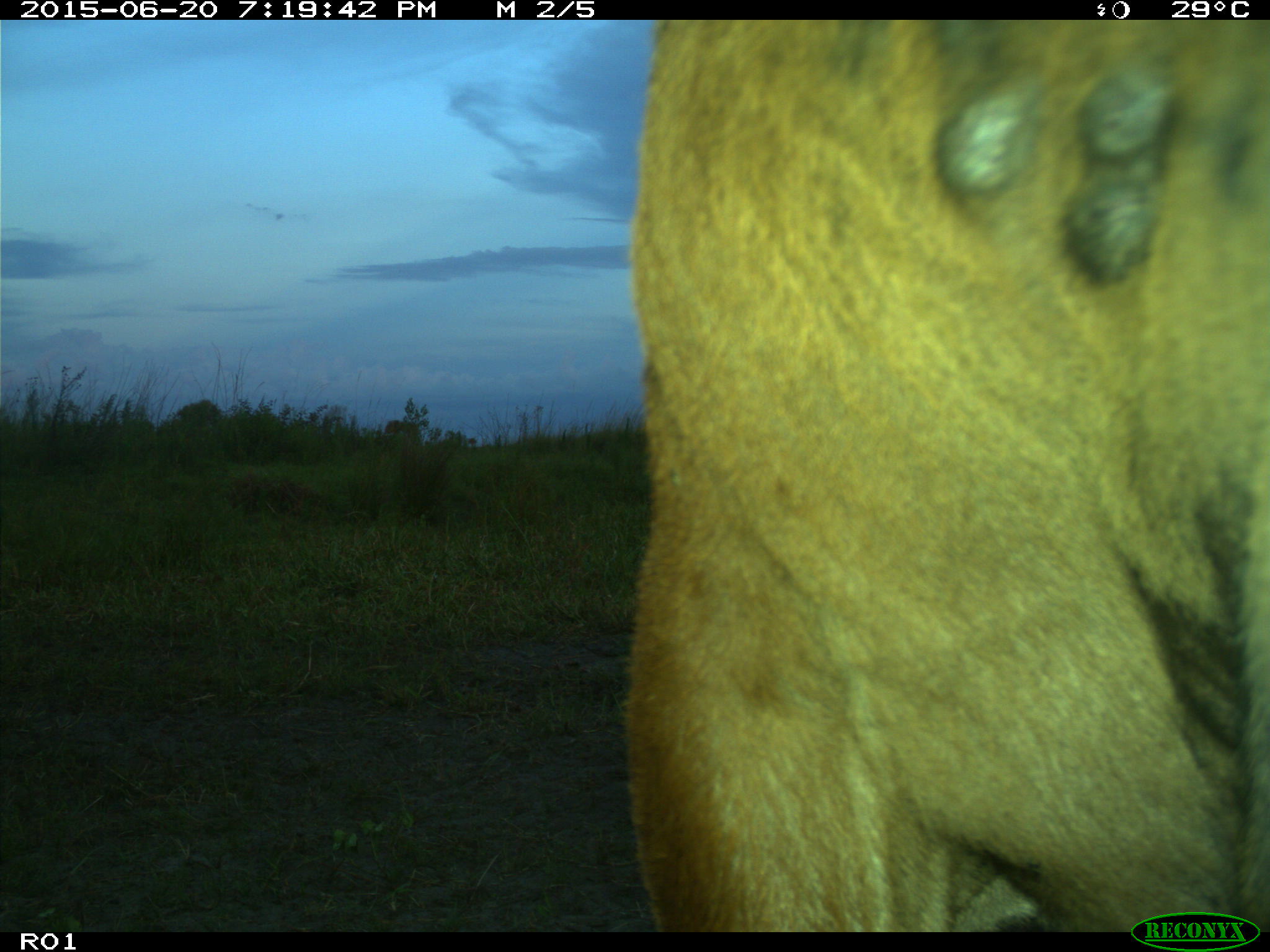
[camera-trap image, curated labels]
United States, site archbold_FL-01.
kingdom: Animalia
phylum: Chordata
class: Mammalia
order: Artiodactyla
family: Bovidae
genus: Bos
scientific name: Bos taurus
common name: domestic cow